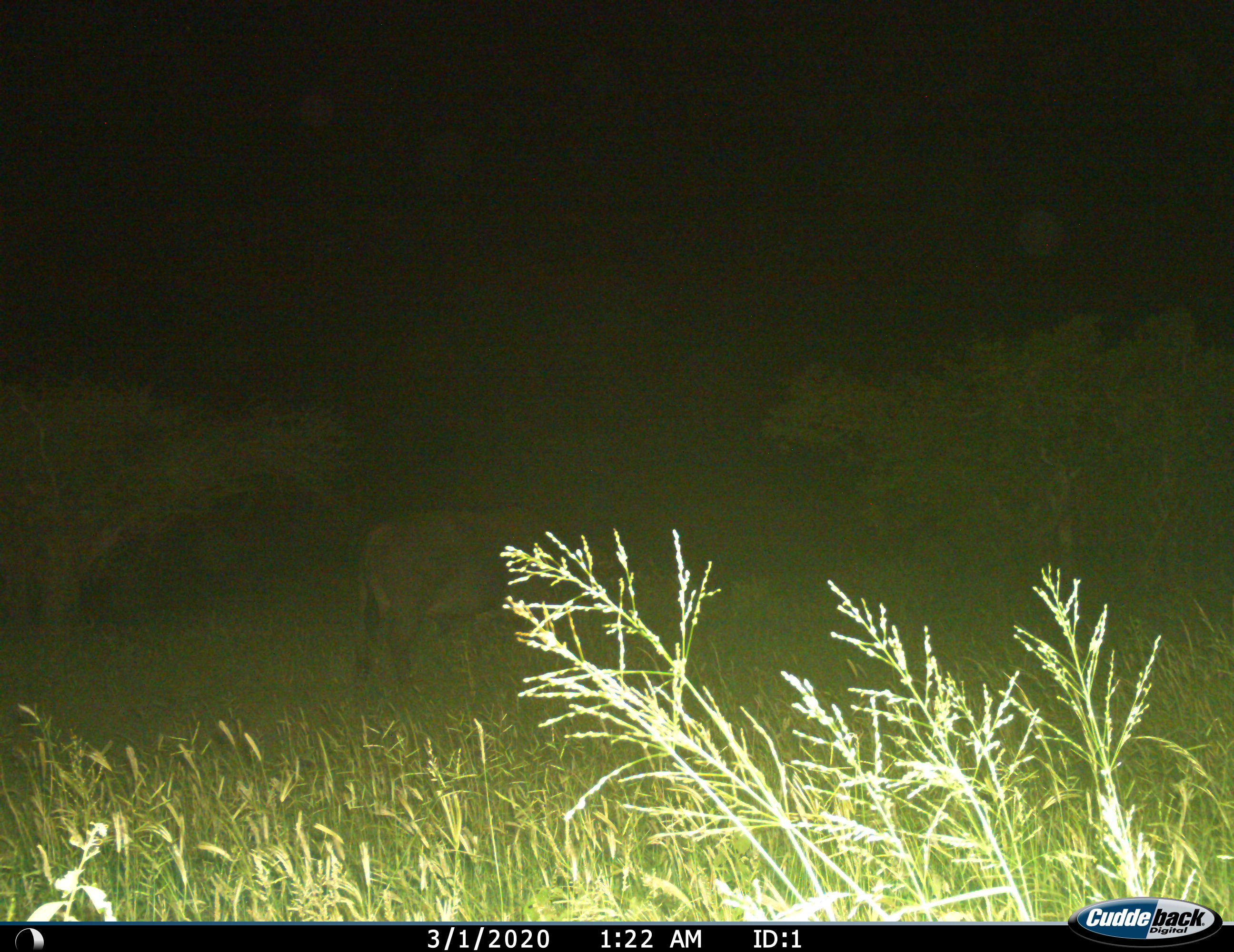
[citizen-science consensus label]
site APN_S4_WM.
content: unidentified animal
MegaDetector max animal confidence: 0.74